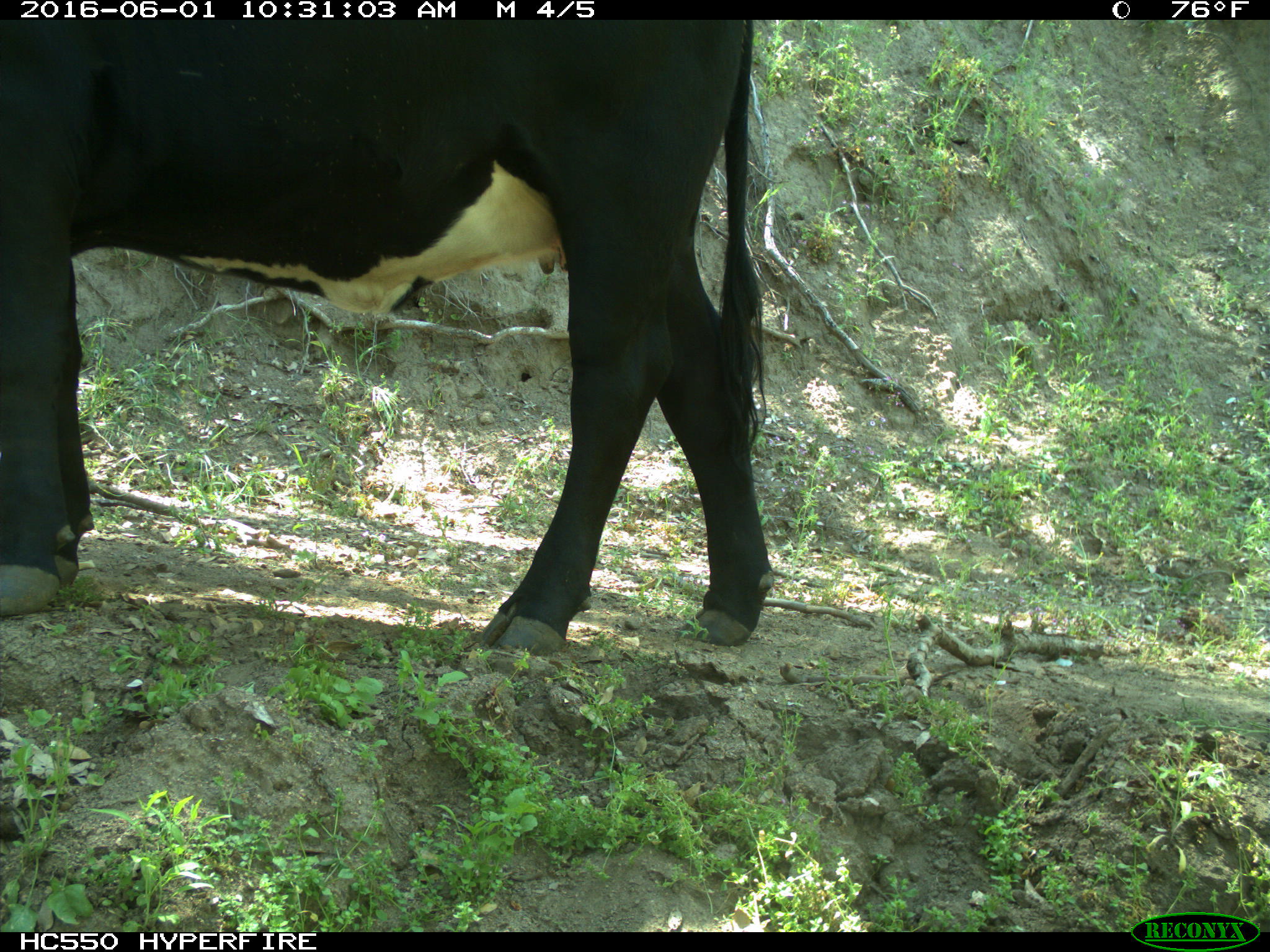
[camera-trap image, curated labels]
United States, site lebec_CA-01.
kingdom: Animalia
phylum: Chordata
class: Mammalia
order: Artiodactyla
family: Bovidae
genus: Bos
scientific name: Bos taurus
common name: domestic cow